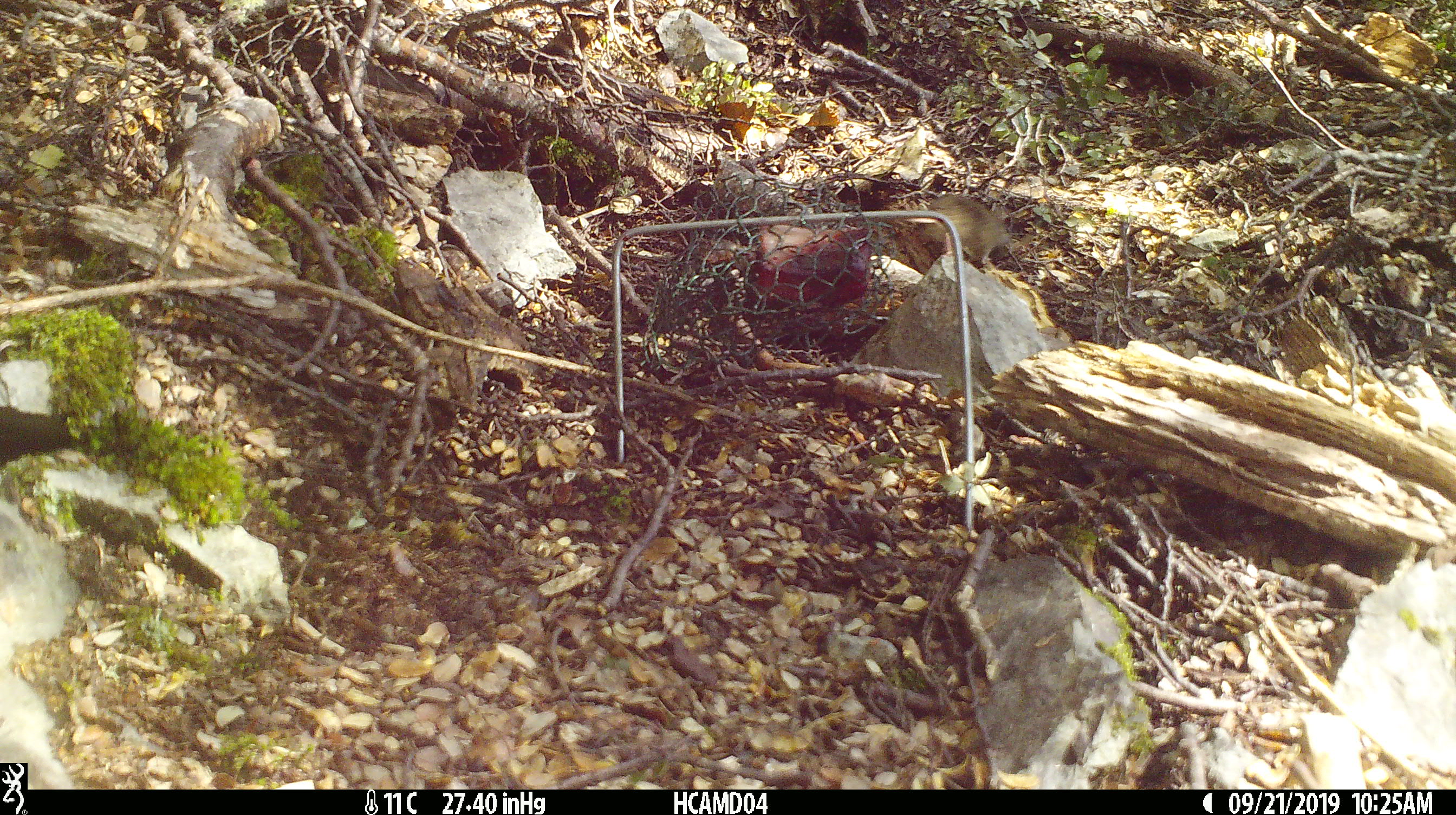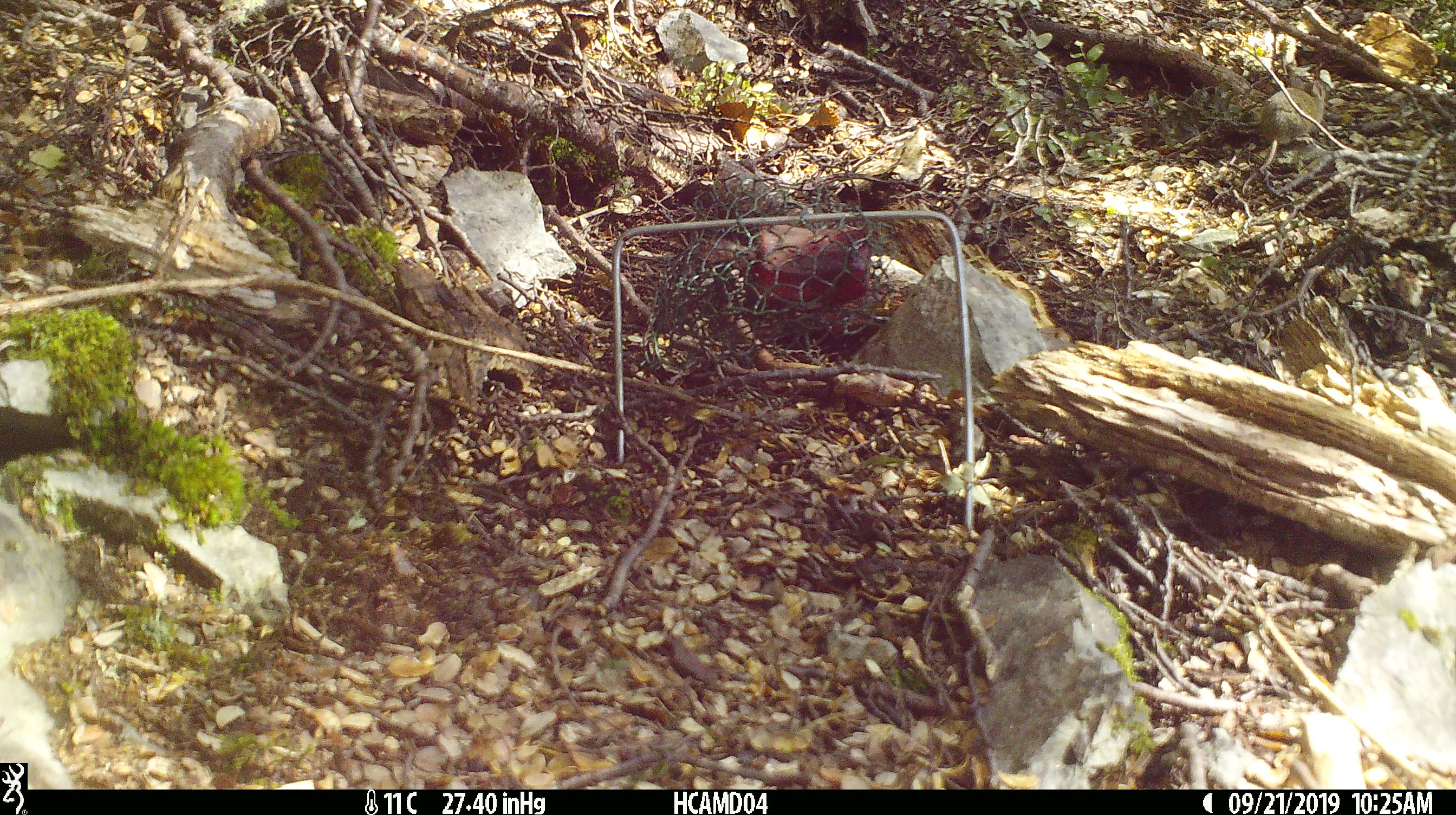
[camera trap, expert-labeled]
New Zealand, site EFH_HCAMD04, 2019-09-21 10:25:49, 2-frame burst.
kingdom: Animalia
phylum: Chordata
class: Mammalia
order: Rodentia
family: Muridae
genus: Mus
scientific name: Mus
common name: mouse